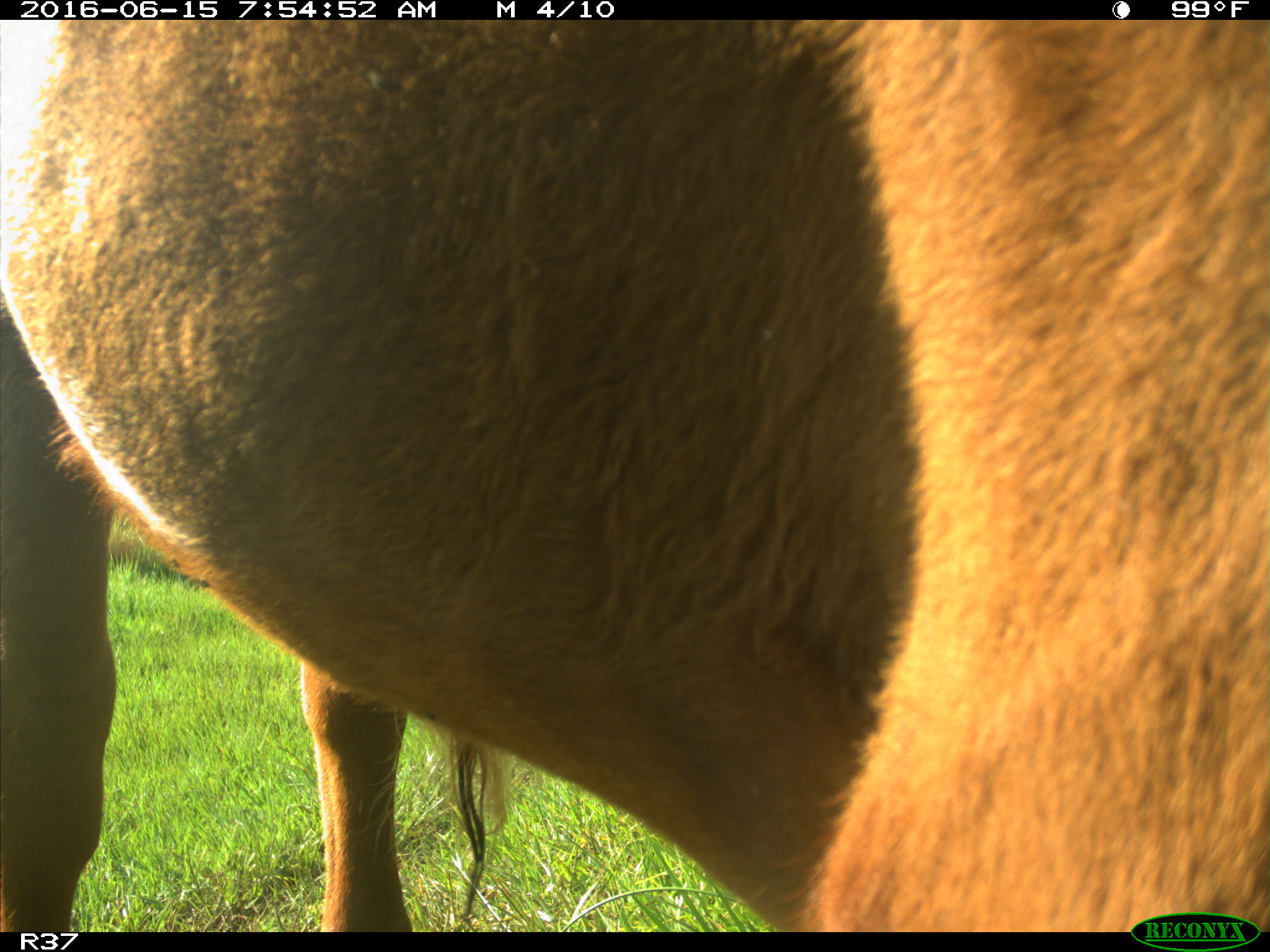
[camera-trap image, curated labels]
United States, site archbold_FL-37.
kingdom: Animalia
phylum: Chordata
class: Mammalia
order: Artiodactyla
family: Bovidae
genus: Bos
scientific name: Bos taurus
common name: domestic cow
Bos taurus (domestic cow).